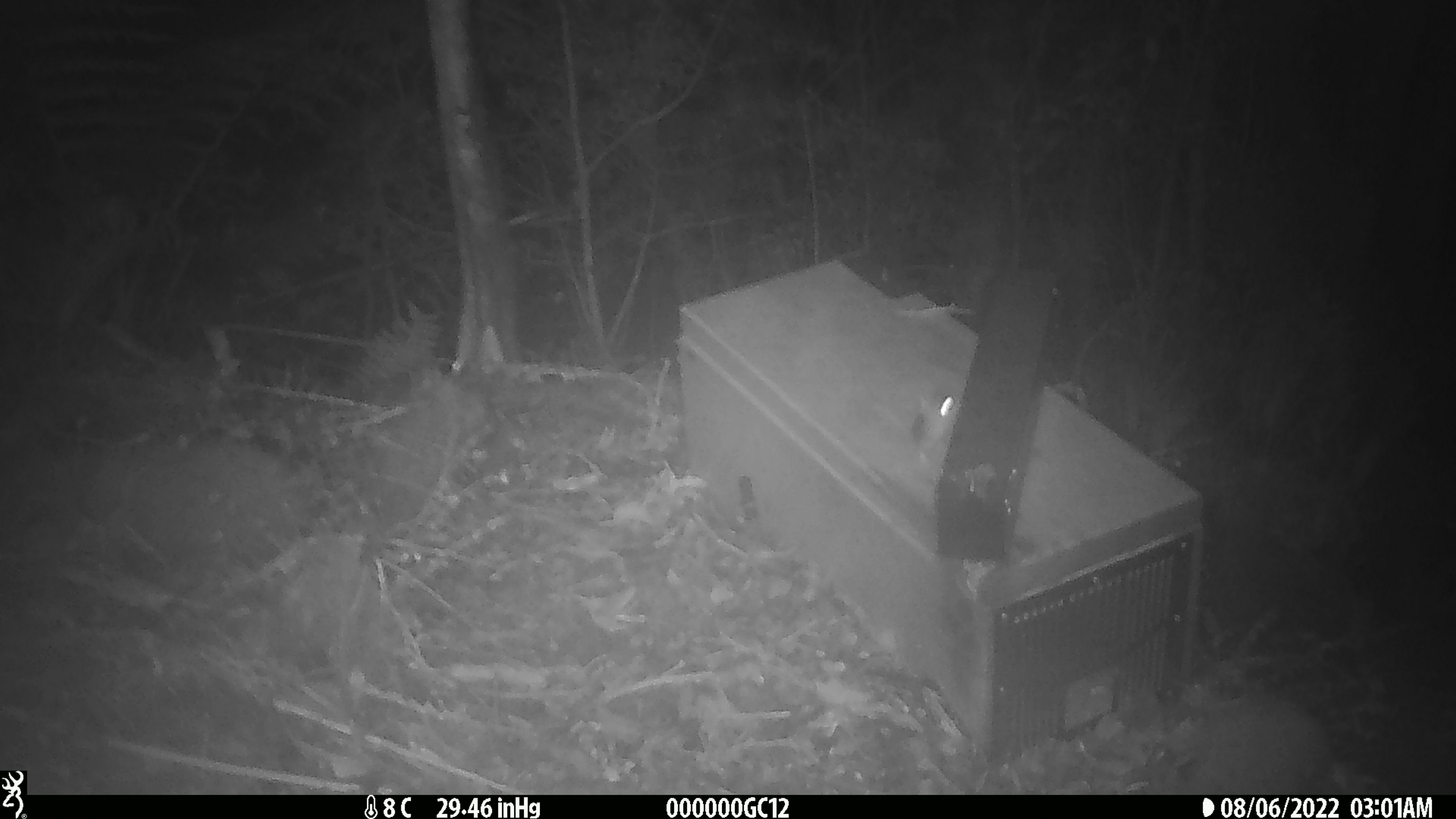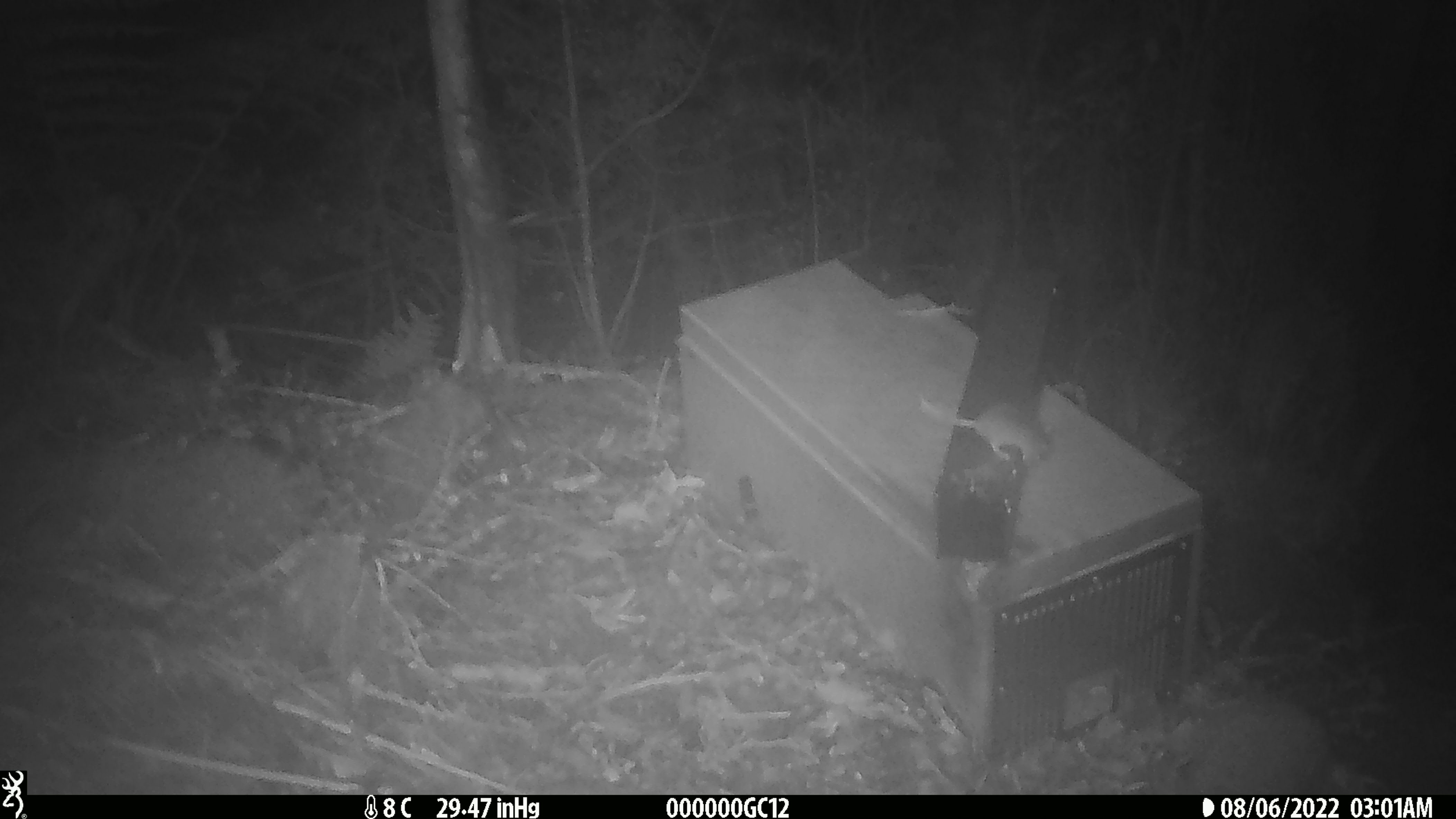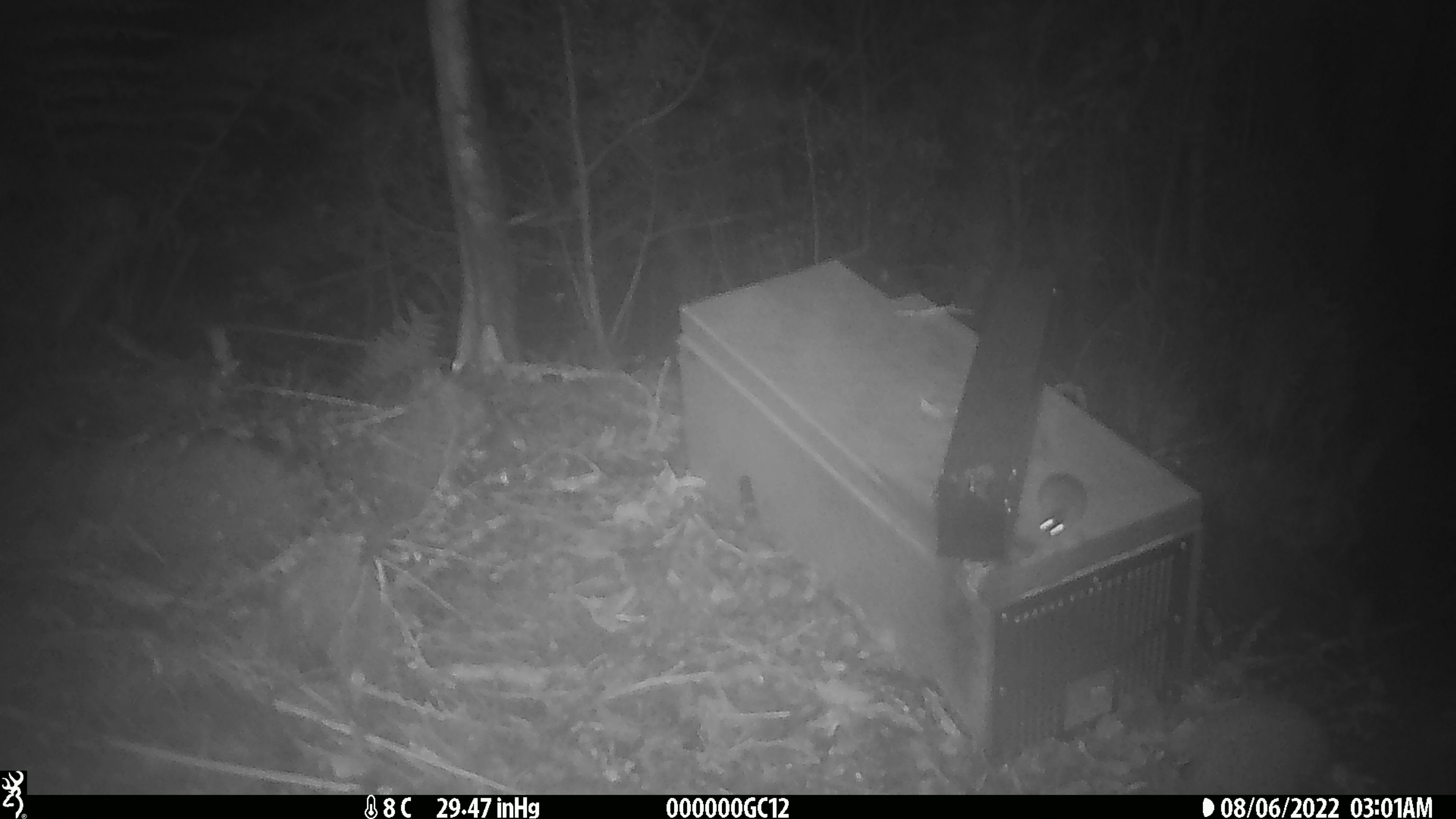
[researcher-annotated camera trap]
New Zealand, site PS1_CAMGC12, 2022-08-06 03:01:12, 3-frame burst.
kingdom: Animalia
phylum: Chordata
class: Mammalia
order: Rodentia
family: Muridae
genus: Mus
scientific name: Mus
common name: mouse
Mouse (Mus).